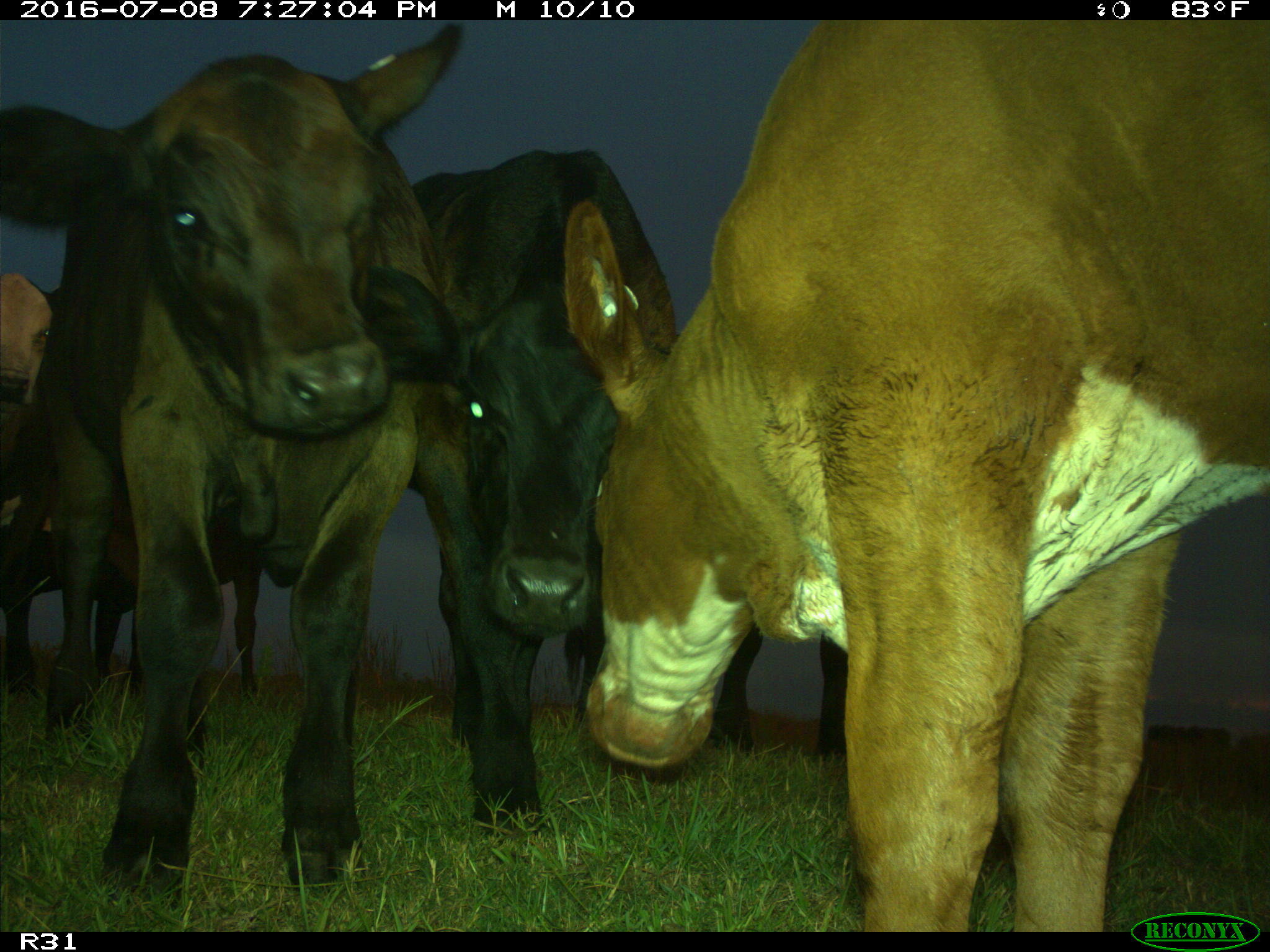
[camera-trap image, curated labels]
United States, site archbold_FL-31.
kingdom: Animalia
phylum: Chordata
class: Mammalia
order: Artiodactyla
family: Bovidae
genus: Bos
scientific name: Bos taurus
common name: domestic cow